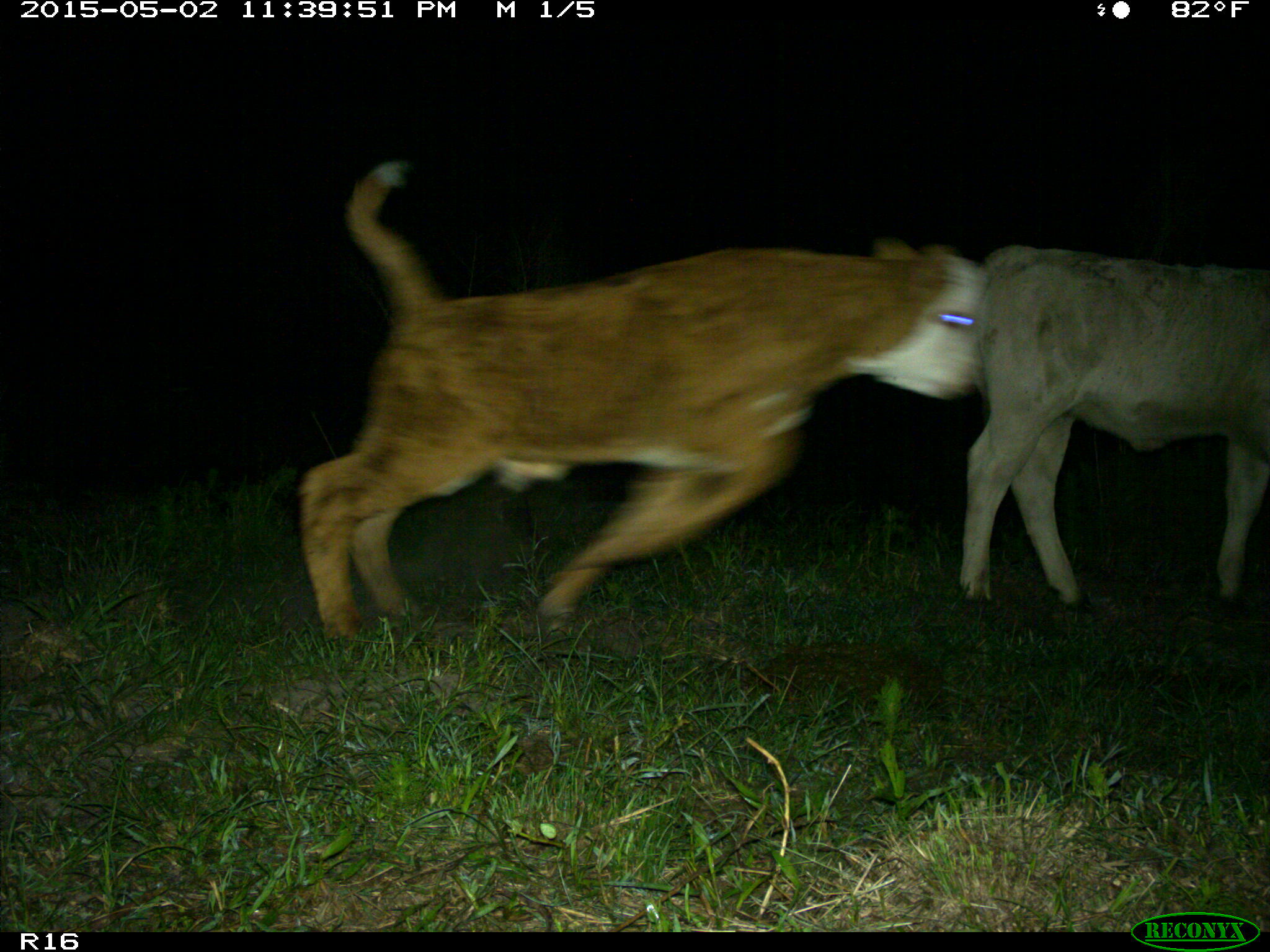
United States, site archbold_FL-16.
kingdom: Animalia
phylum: Chordata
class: Mammalia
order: Artiodactyla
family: Bovidae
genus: Bos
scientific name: Bos taurus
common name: domestic cow